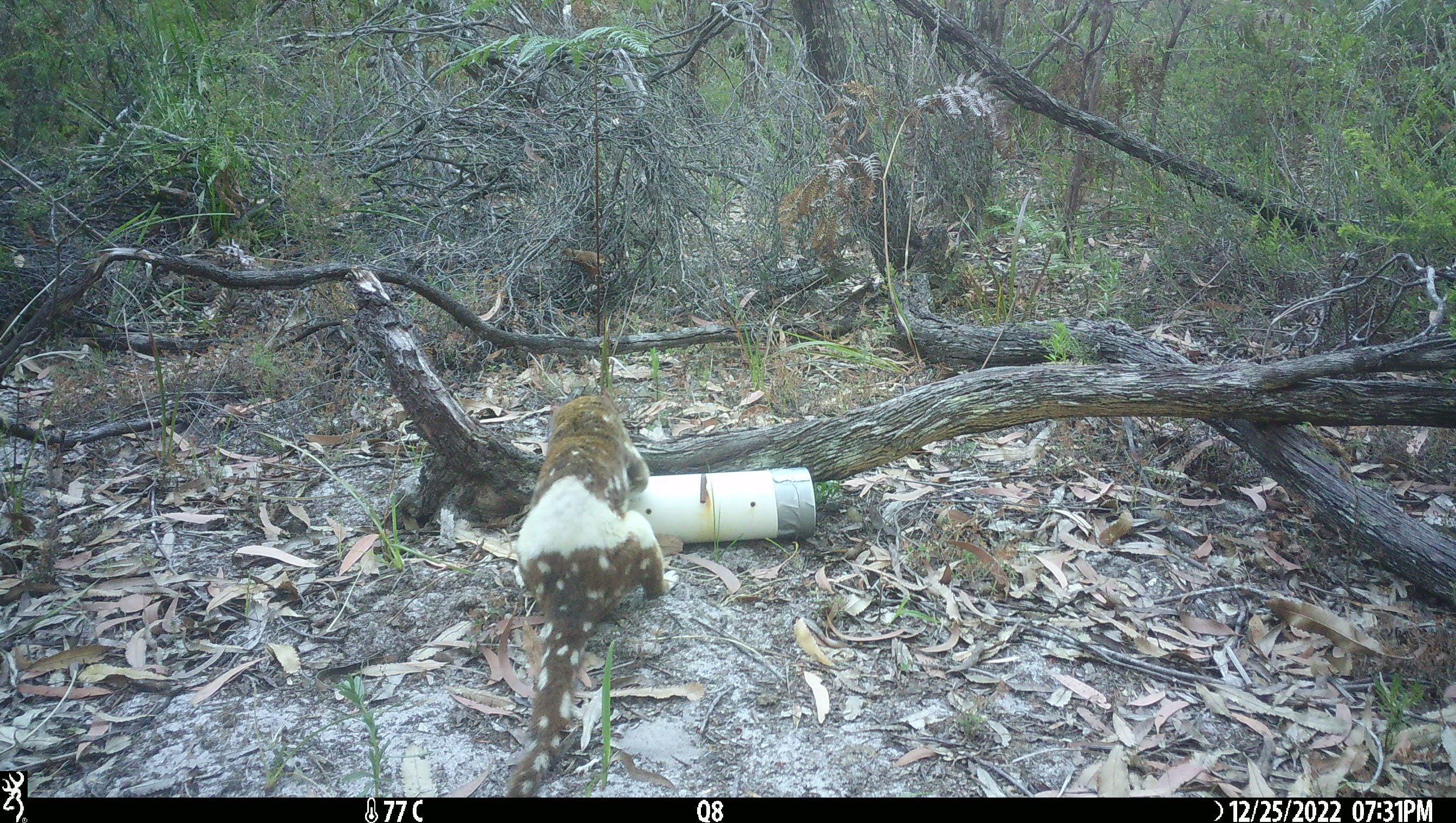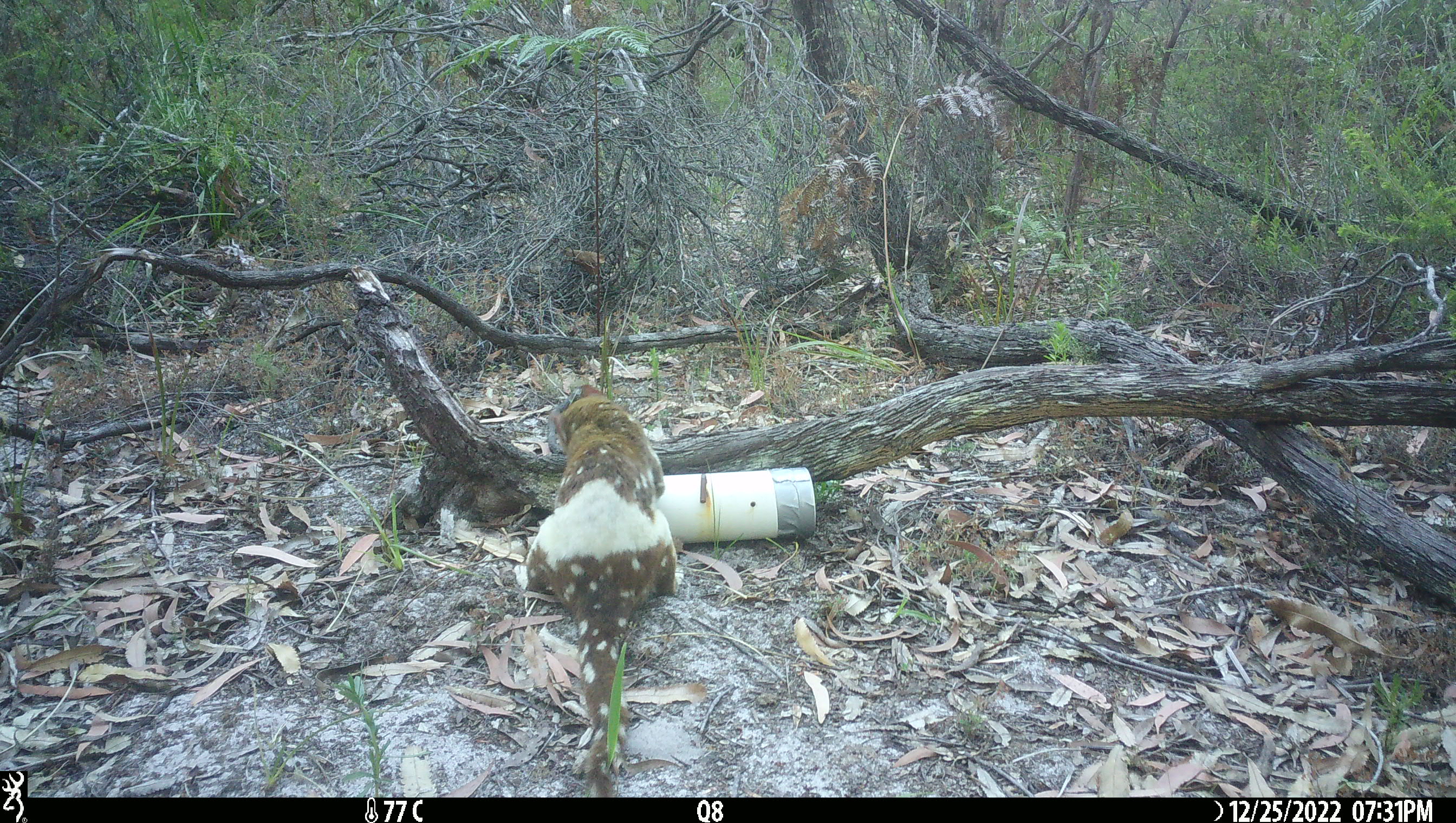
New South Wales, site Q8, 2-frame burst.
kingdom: Animalia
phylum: Chordata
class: Mammalia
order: Dasyuromorphia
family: Dasyuridae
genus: Dasyurus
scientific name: Dasyurus maculatus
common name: spotted-tailed quoll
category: quoll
Quoll (spotted-tailed quoll) (Dasyurus maculatus).